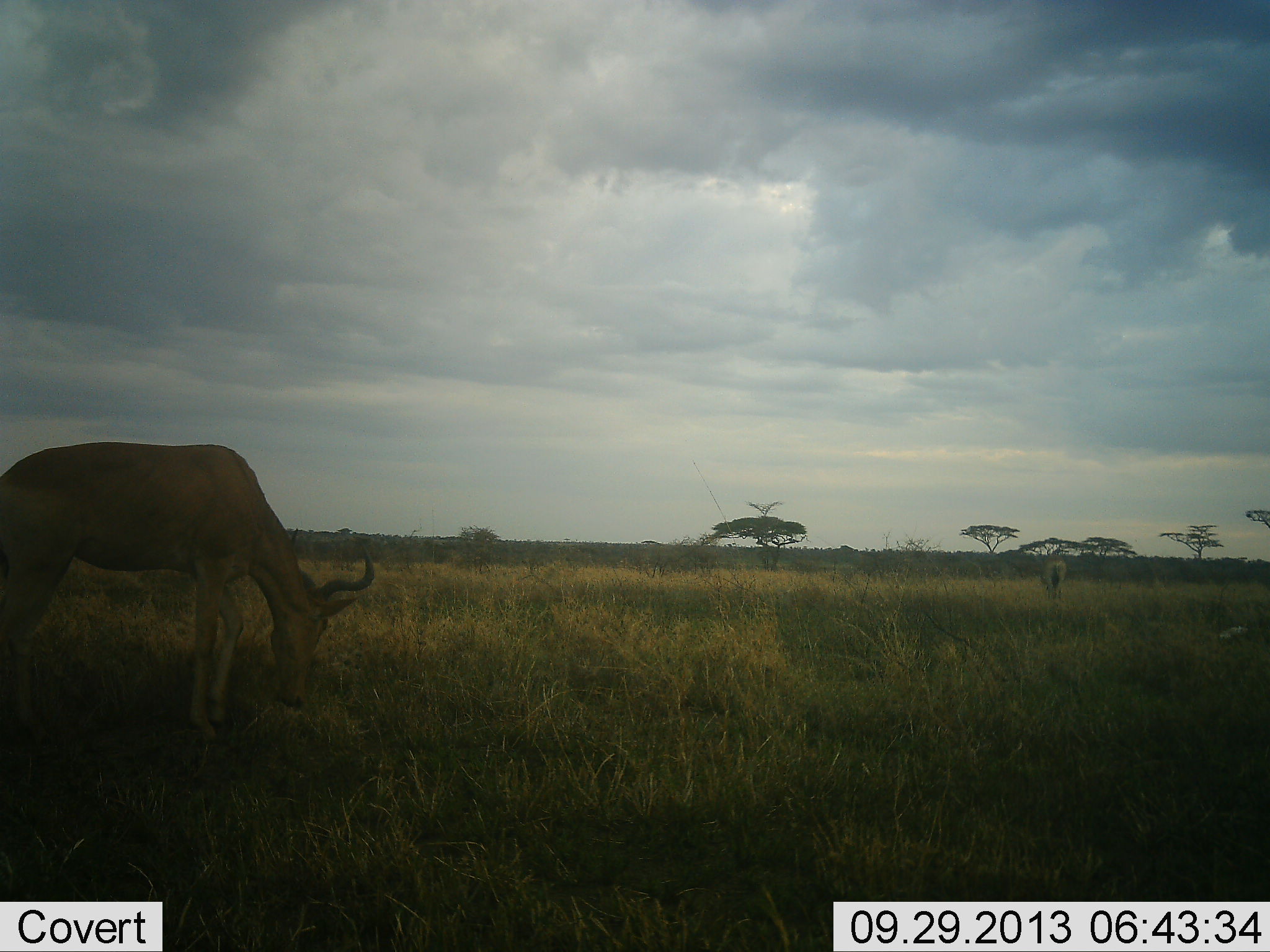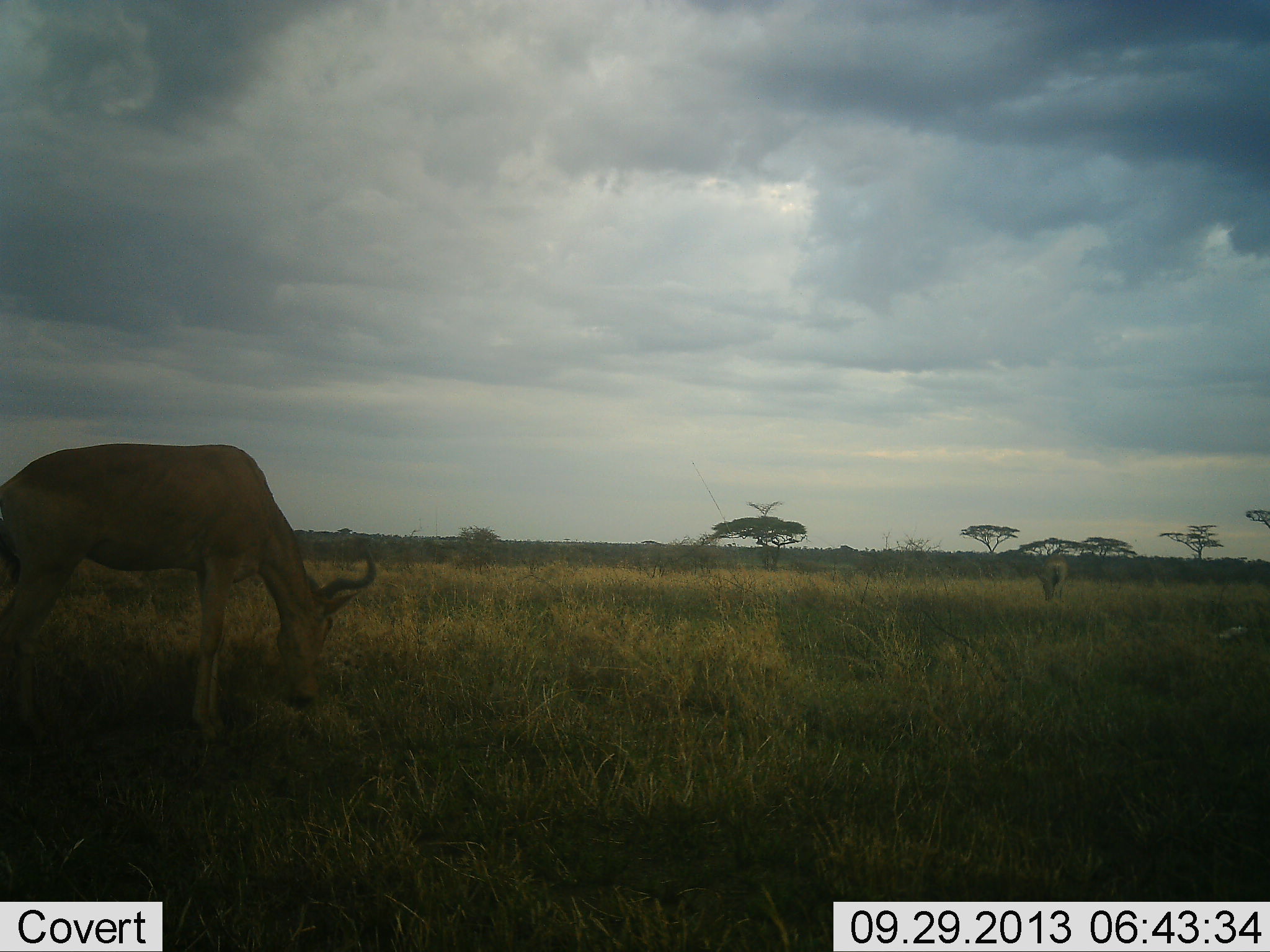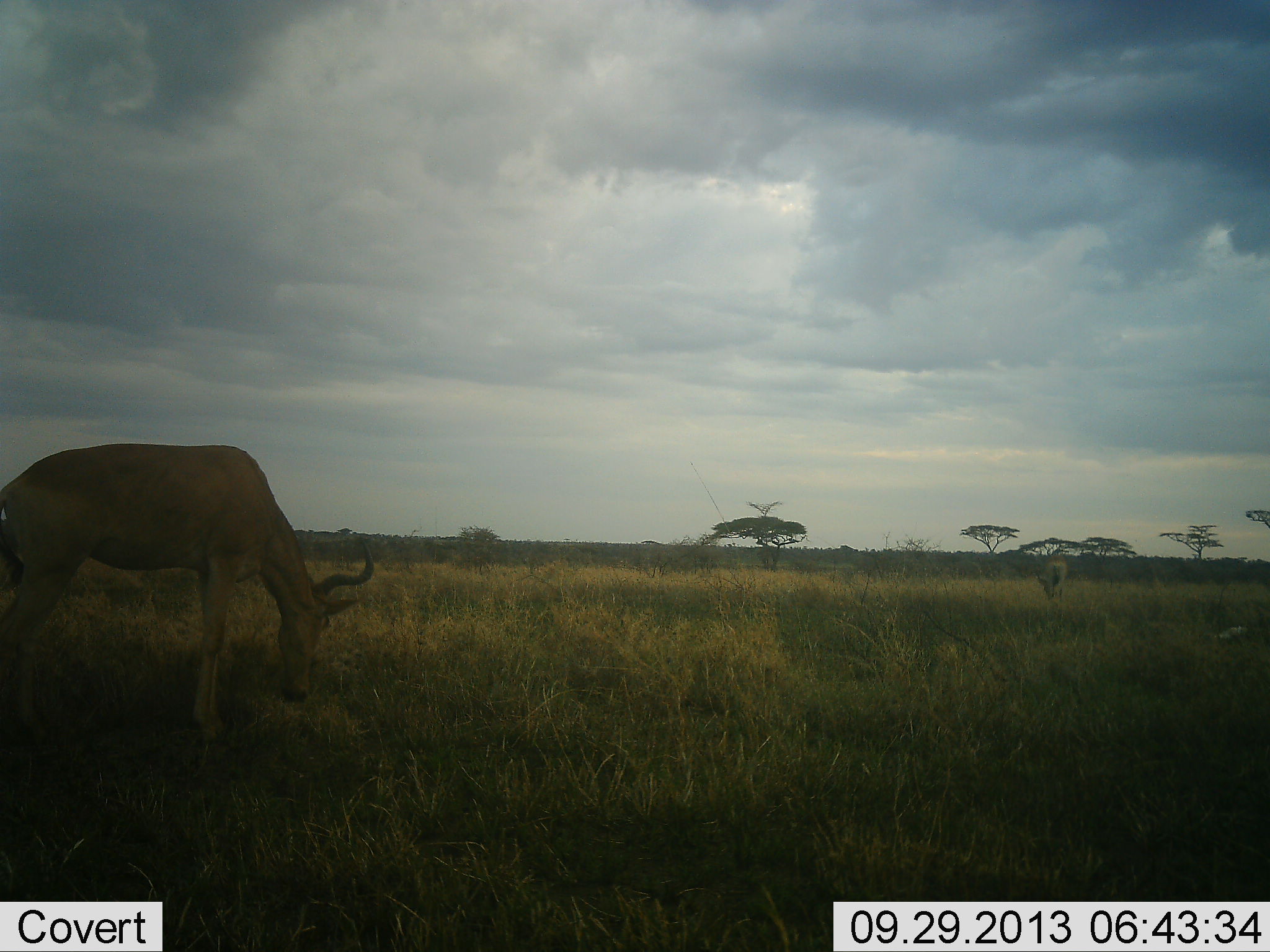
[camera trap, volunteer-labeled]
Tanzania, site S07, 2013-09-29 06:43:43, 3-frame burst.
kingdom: Animalia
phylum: Chordata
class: Mammalia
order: Artiodactyla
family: Bovidae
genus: Alcelaphus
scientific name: Alcelaphus buselaphus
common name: hartebeest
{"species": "hartebeest (Alcelaphus buselaphus)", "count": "1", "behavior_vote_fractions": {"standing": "20%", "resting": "0%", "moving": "10%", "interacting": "0%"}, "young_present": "0%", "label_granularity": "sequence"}